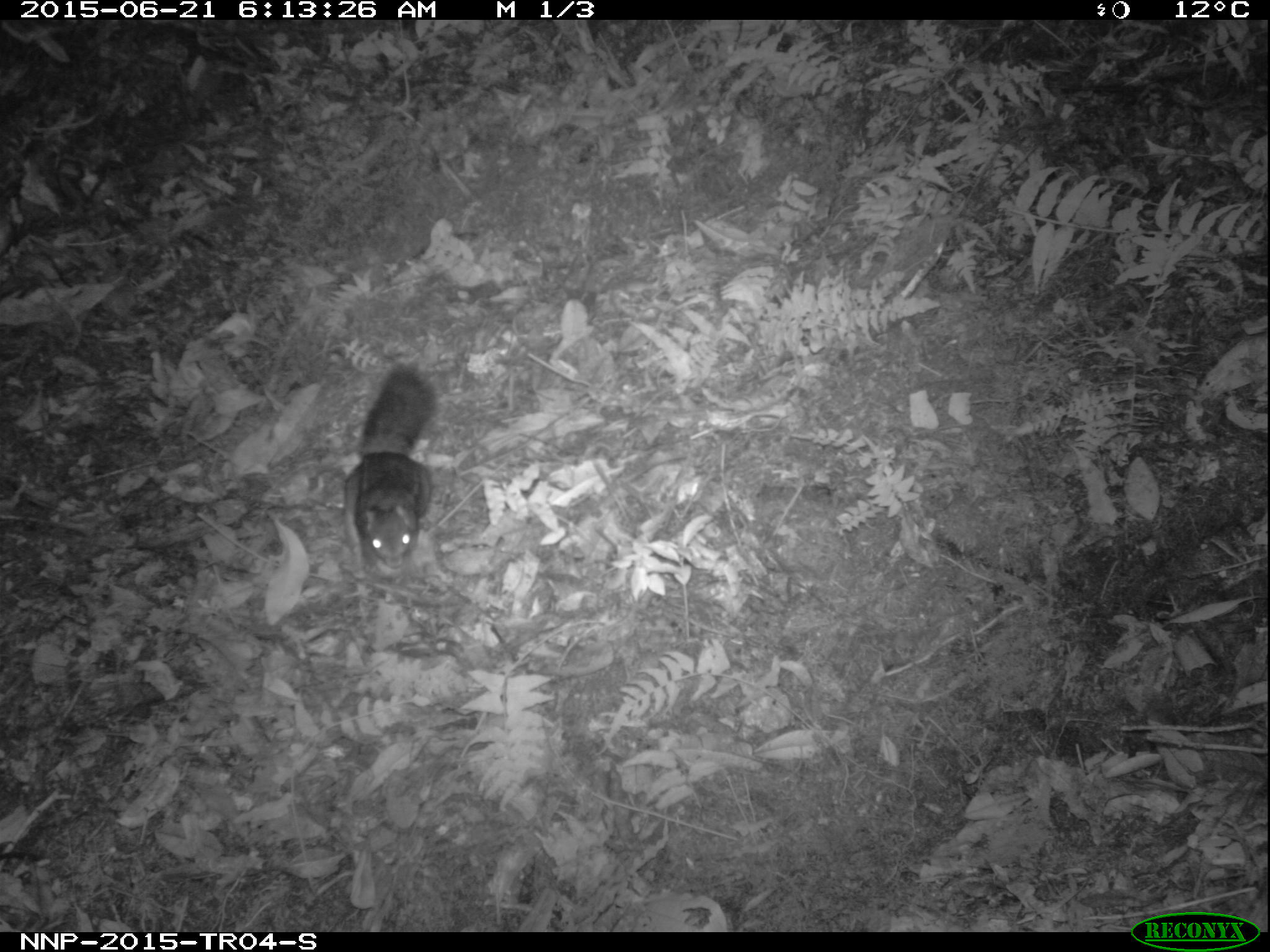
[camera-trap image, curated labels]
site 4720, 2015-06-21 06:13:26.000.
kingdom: Animalia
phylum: Chordata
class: Mammalia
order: Rodentia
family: Sciuridae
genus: Funisciurus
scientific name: Funisciurus pyrropus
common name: fire-footed rope squirrel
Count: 1.